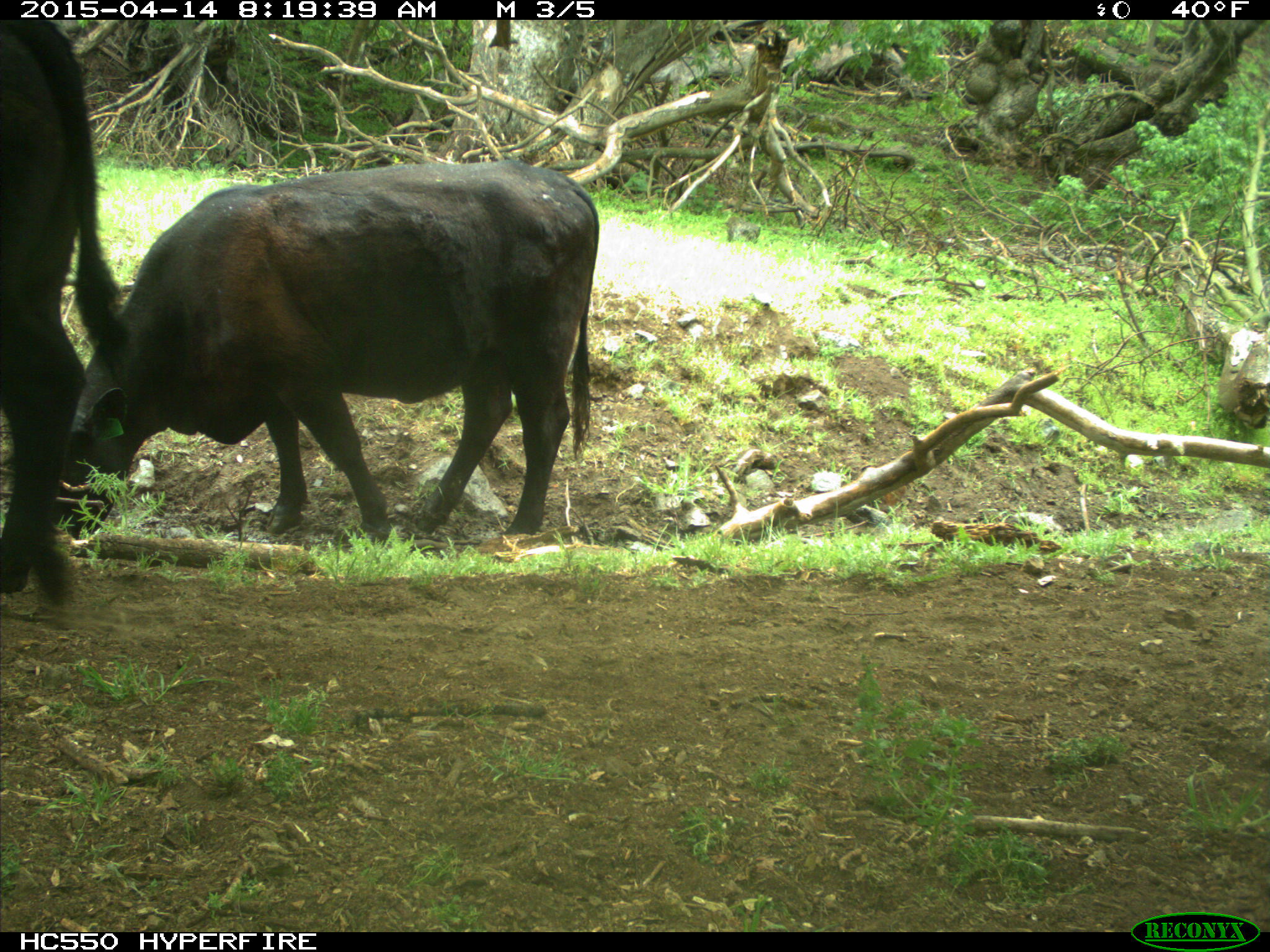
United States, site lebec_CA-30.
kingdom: Animalia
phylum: Chordata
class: Mammalia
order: Artiodactyla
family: Bovidae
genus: Bos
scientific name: Bos taurus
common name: domestic cow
Bos taurus (domestic cow).